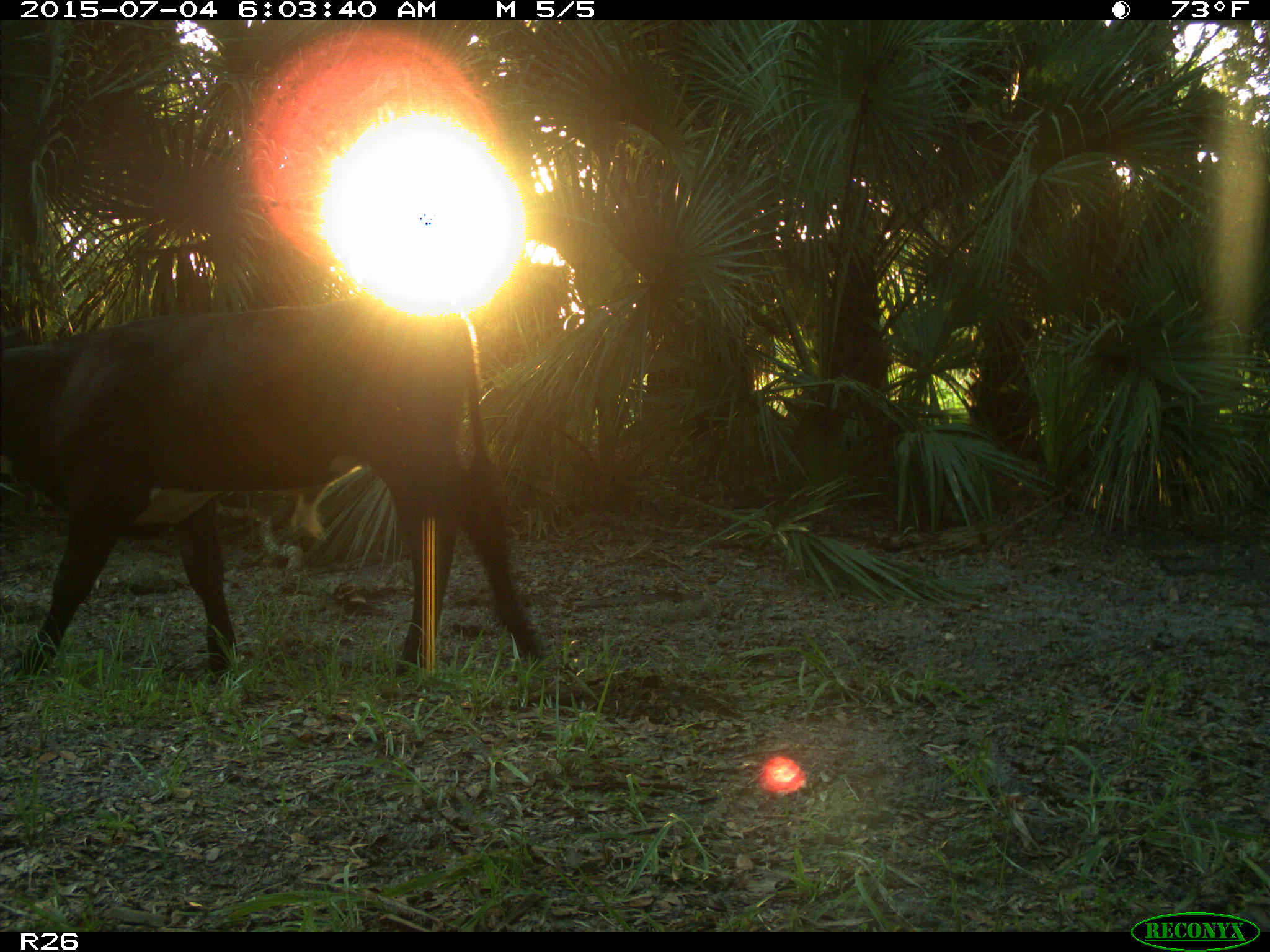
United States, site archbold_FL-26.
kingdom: Animalia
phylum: Chordata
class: Mammalia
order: Artiodactyla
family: Bovidae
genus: Bos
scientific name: Bos taurus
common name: domestic cow